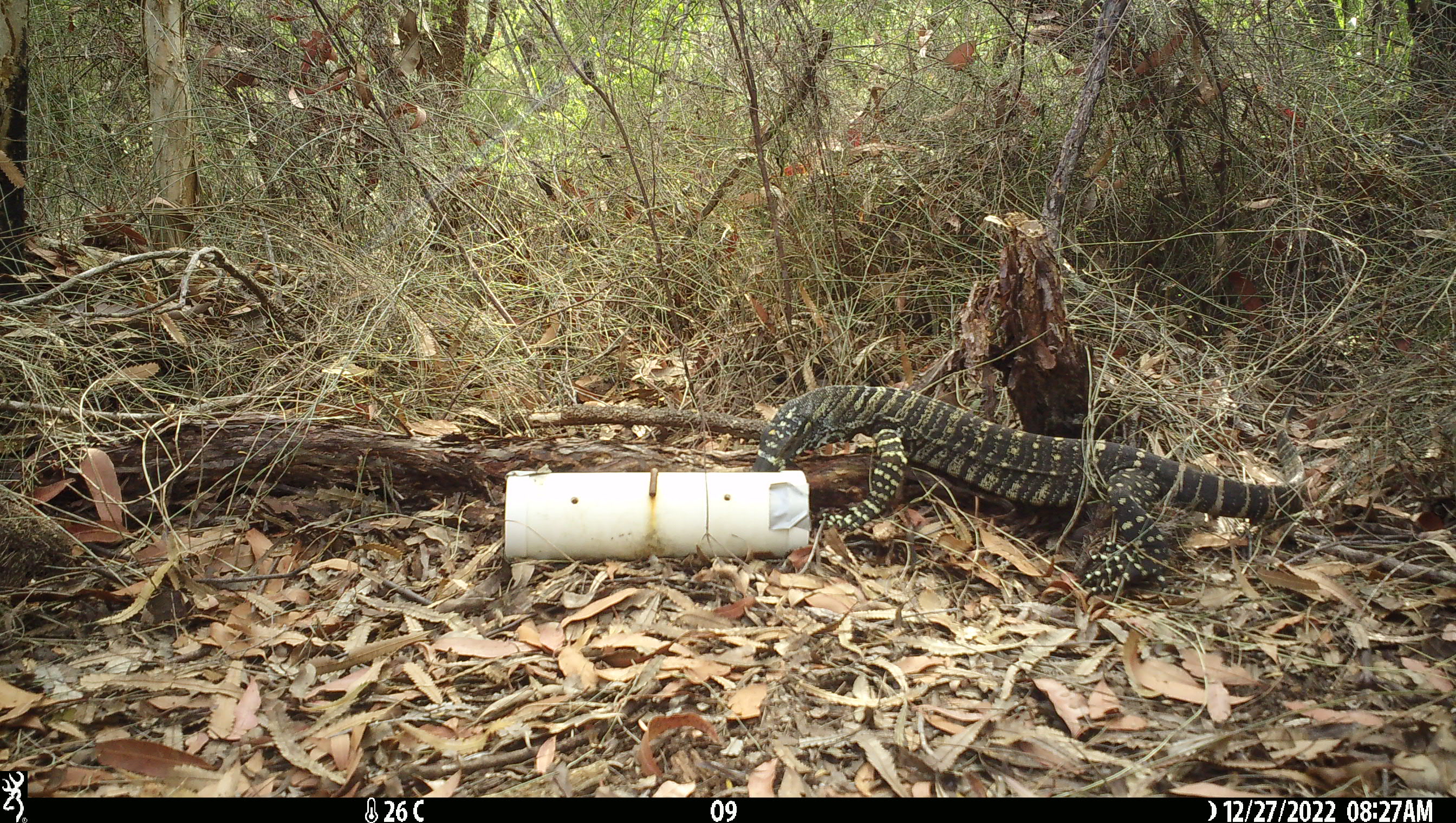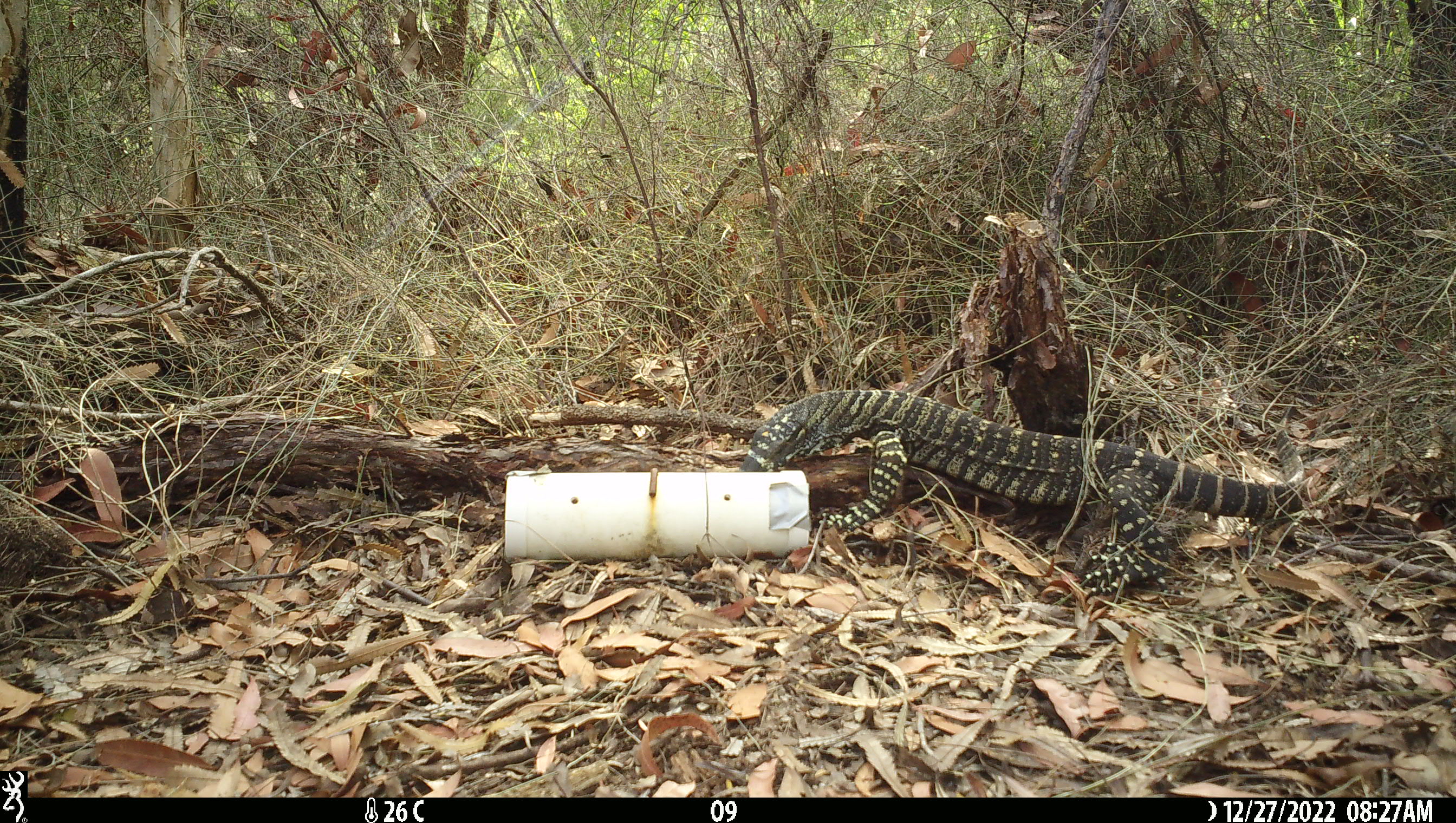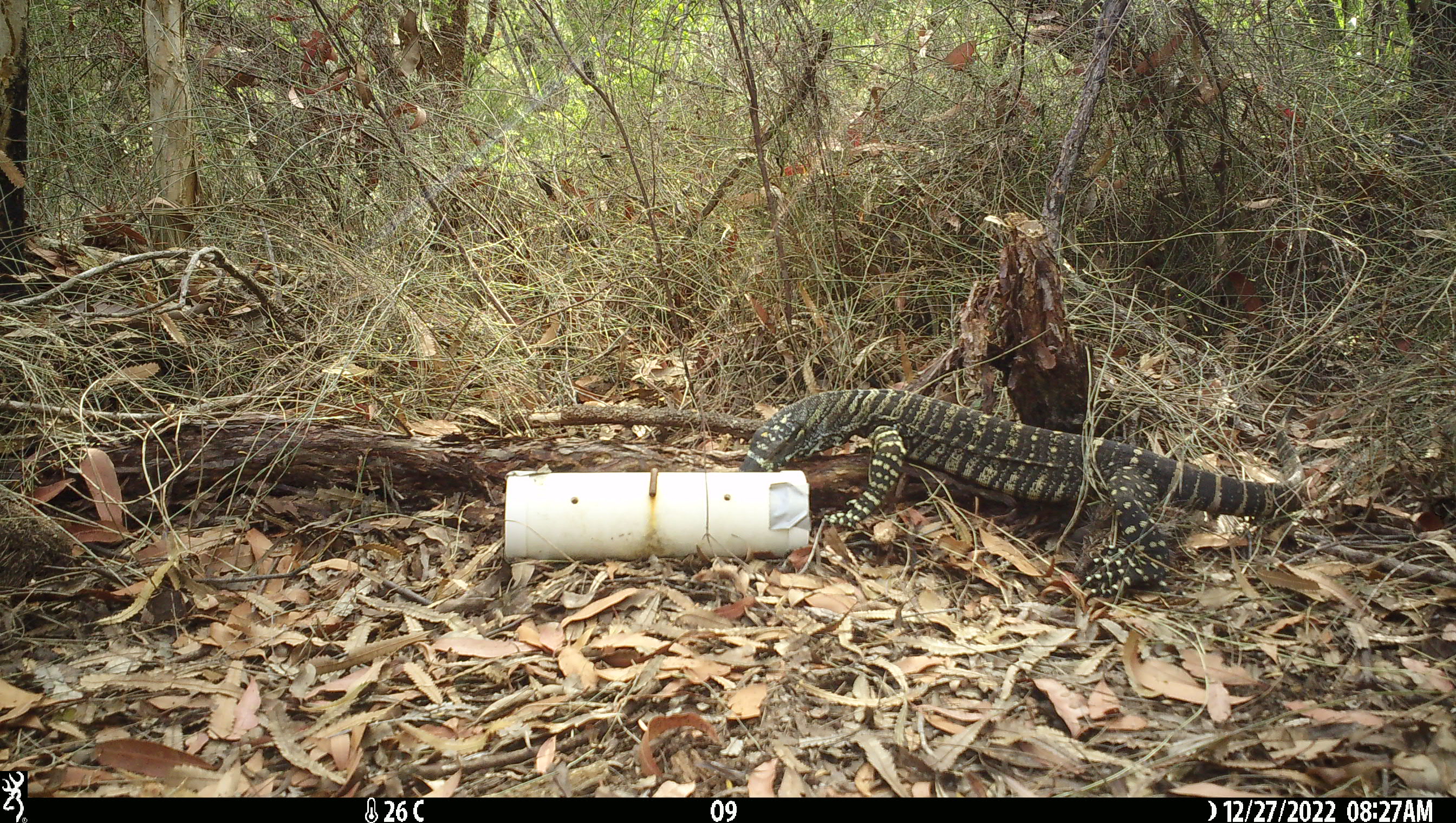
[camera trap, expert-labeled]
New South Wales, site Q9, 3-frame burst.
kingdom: Animalia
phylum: Chordata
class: Reptilia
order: Squamata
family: Varanidae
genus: Varanus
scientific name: Varanus varius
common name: lace monitor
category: goanna